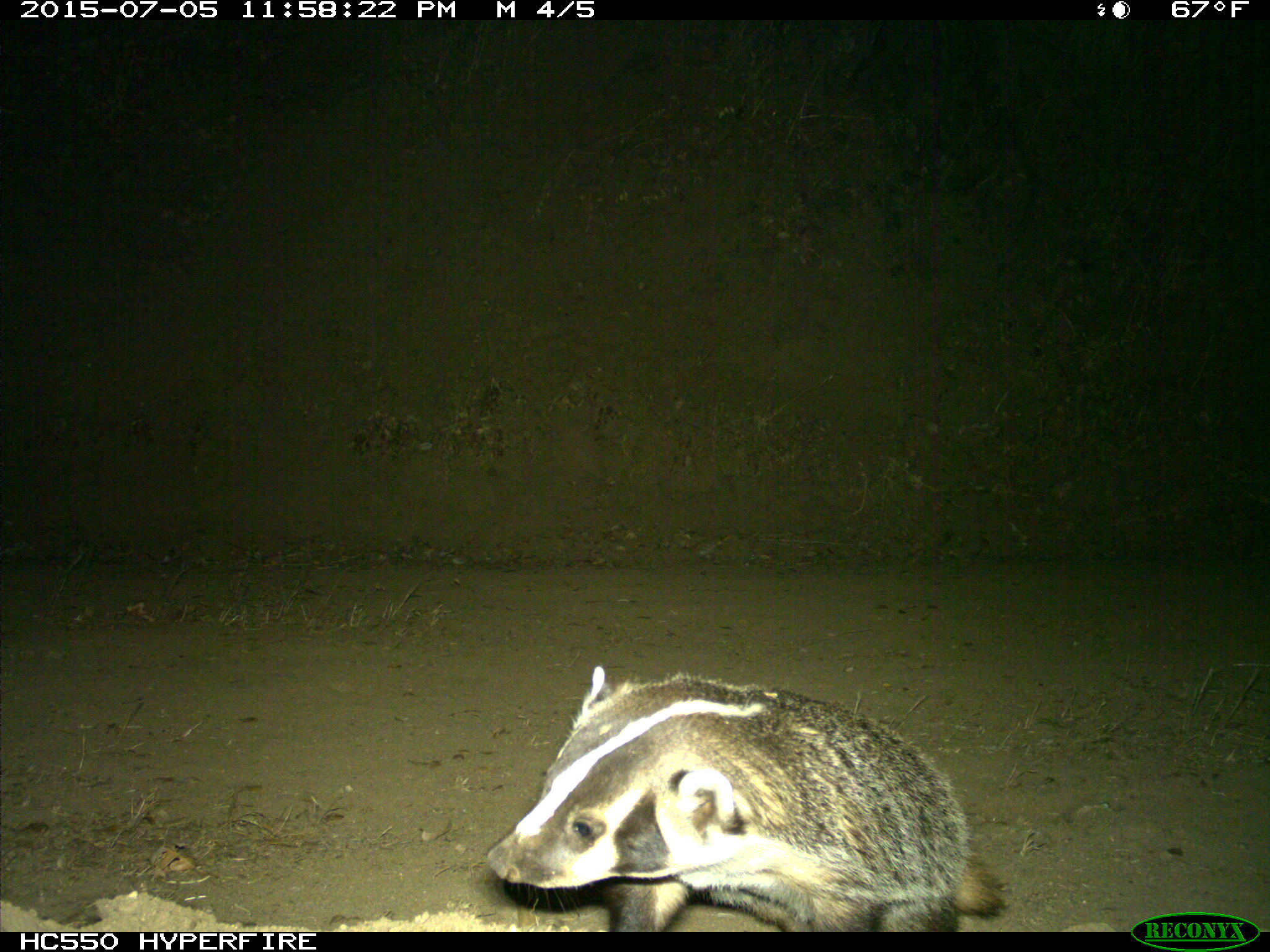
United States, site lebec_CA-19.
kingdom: Animalia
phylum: Chordata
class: Mammalia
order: Carnivora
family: Mustelidae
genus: Meles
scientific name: Meles meles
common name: european badger